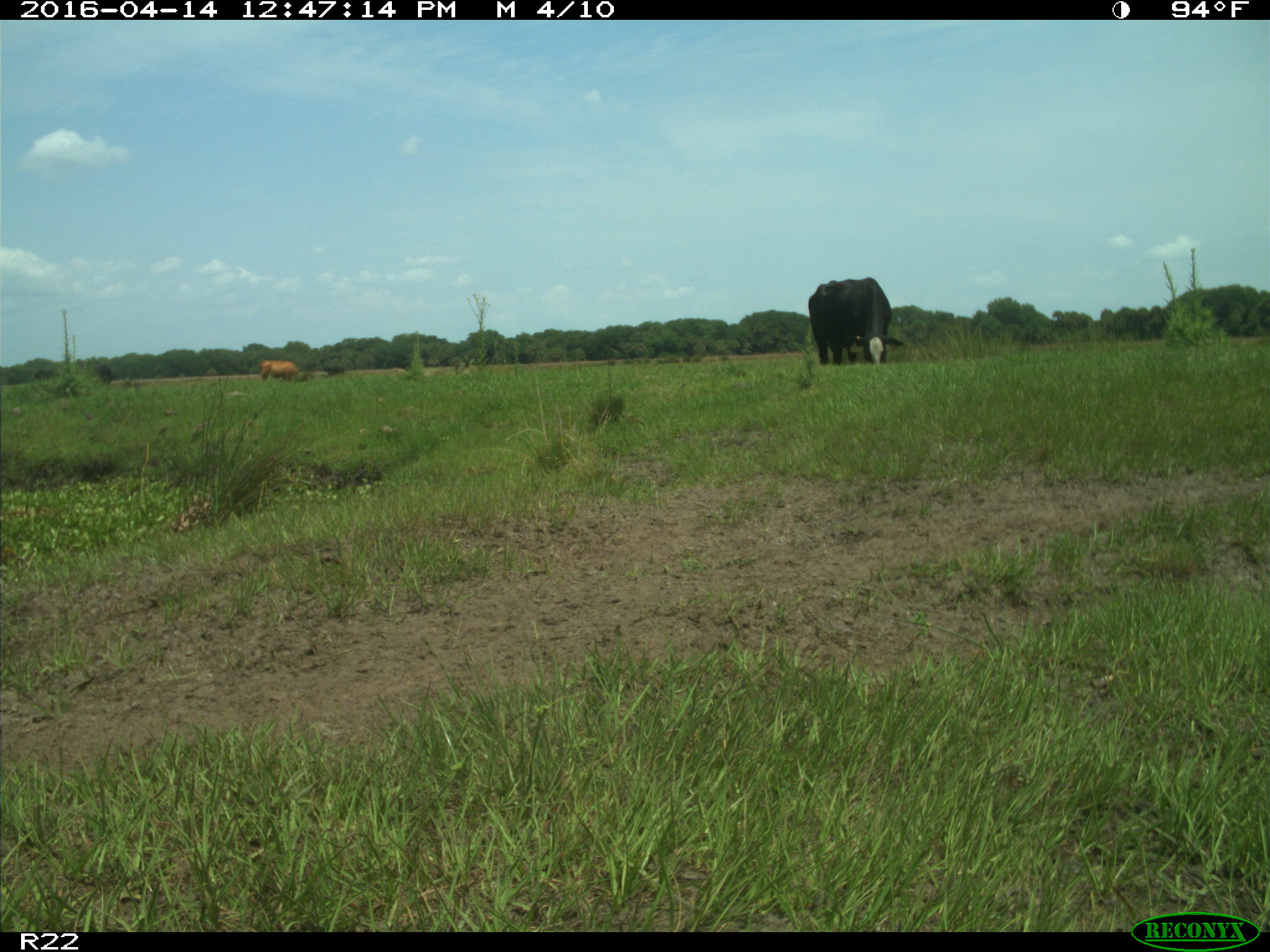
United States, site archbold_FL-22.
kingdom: Animalia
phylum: Chordata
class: Mammalia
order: Artiodactyla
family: Bovidae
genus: Bos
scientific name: Bos taurus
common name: domestic cow